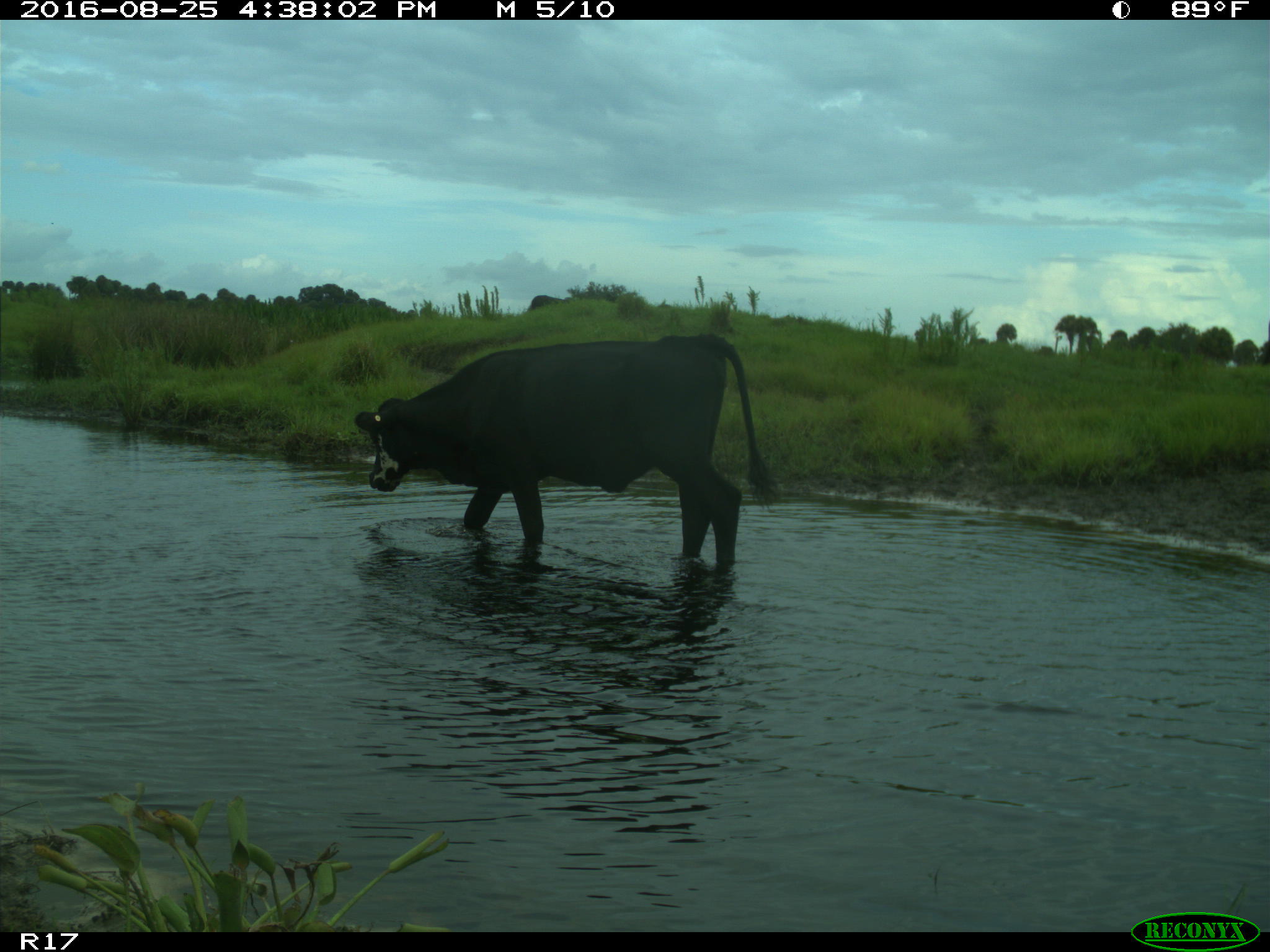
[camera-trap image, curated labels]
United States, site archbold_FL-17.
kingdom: Animalia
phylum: Chordata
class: Mammalia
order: Artiodactyla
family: Bovidae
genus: Bos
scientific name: Bos taurus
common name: domestic cow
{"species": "Bos taurus (domestic cow)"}